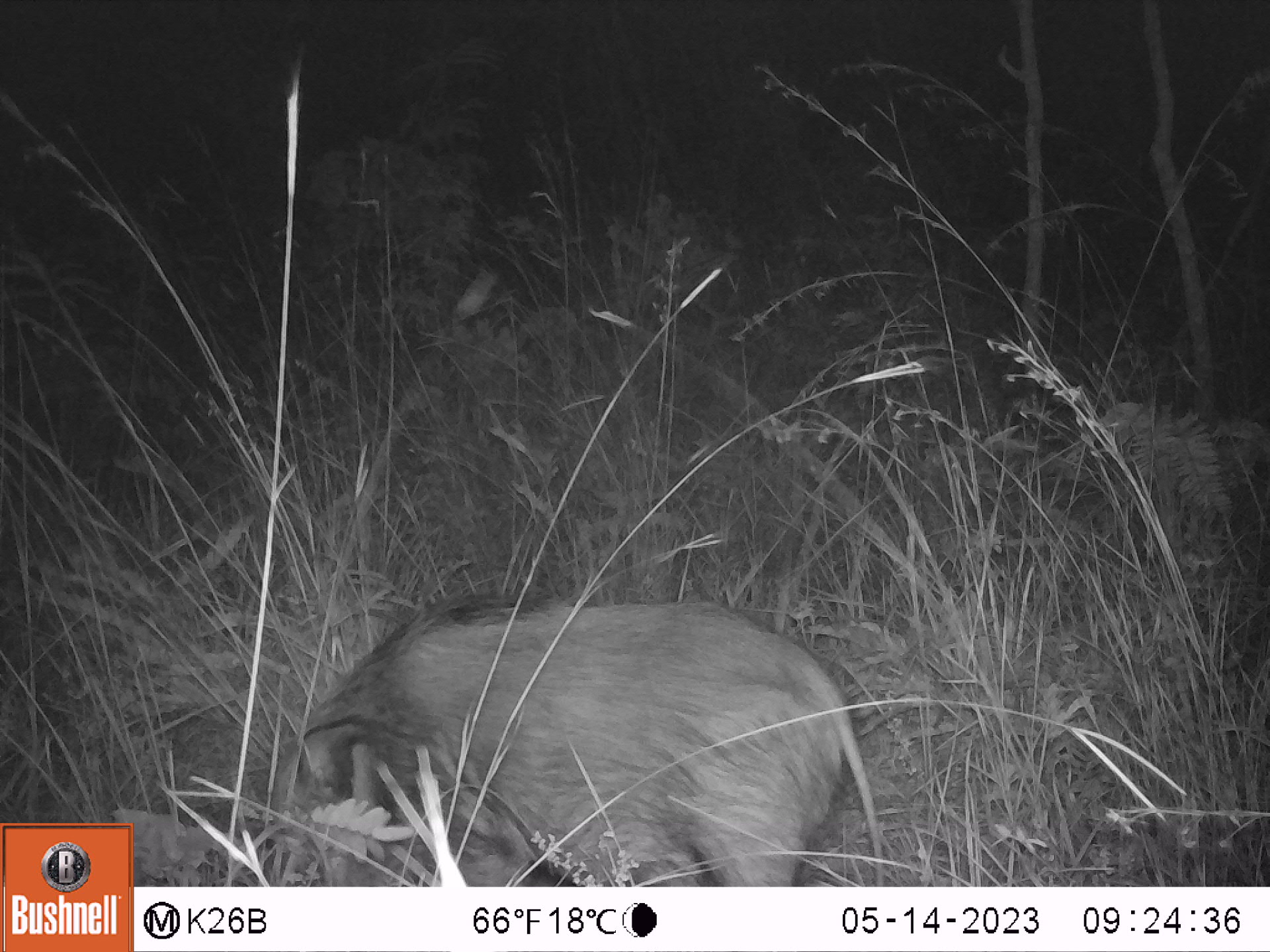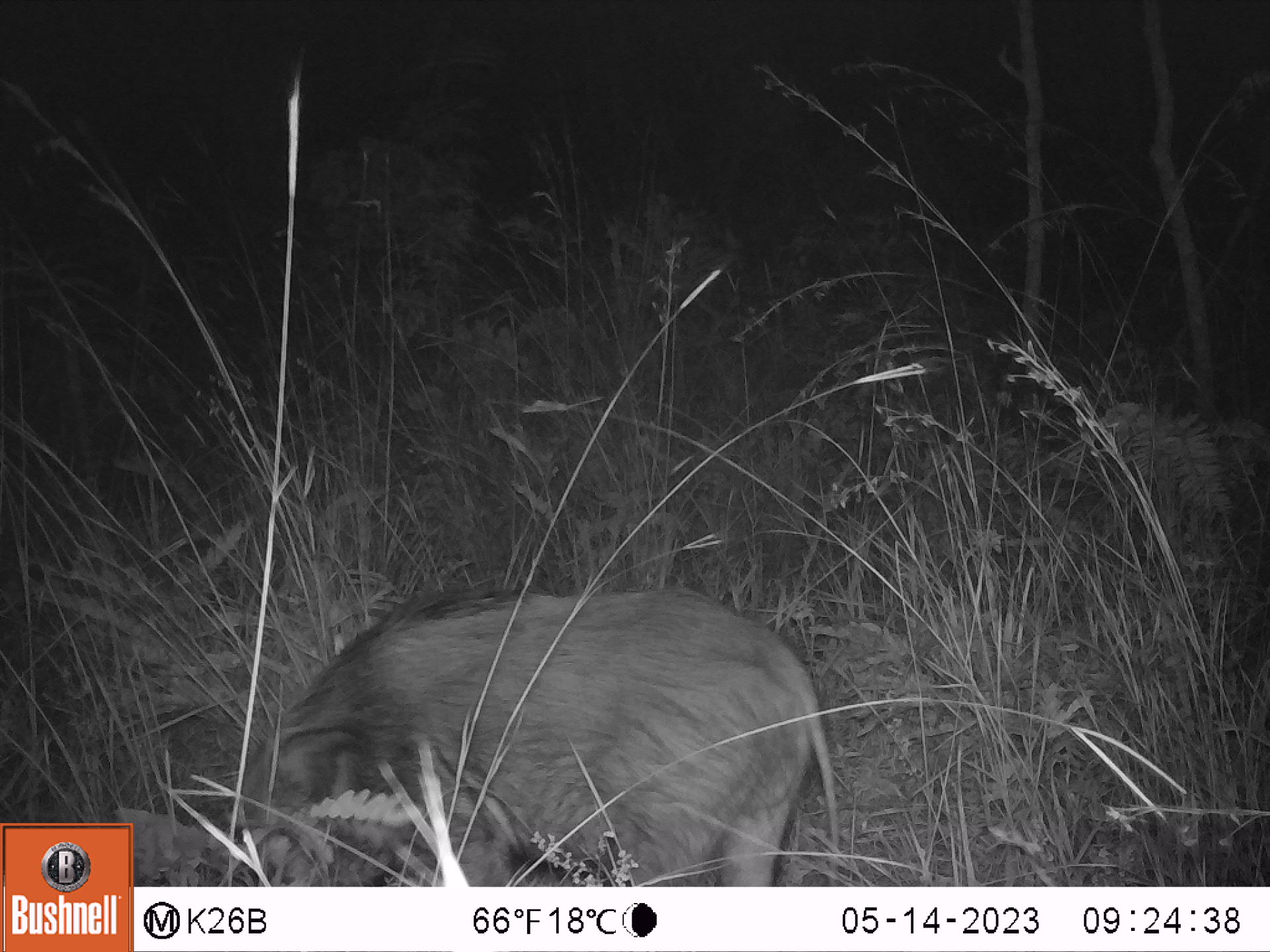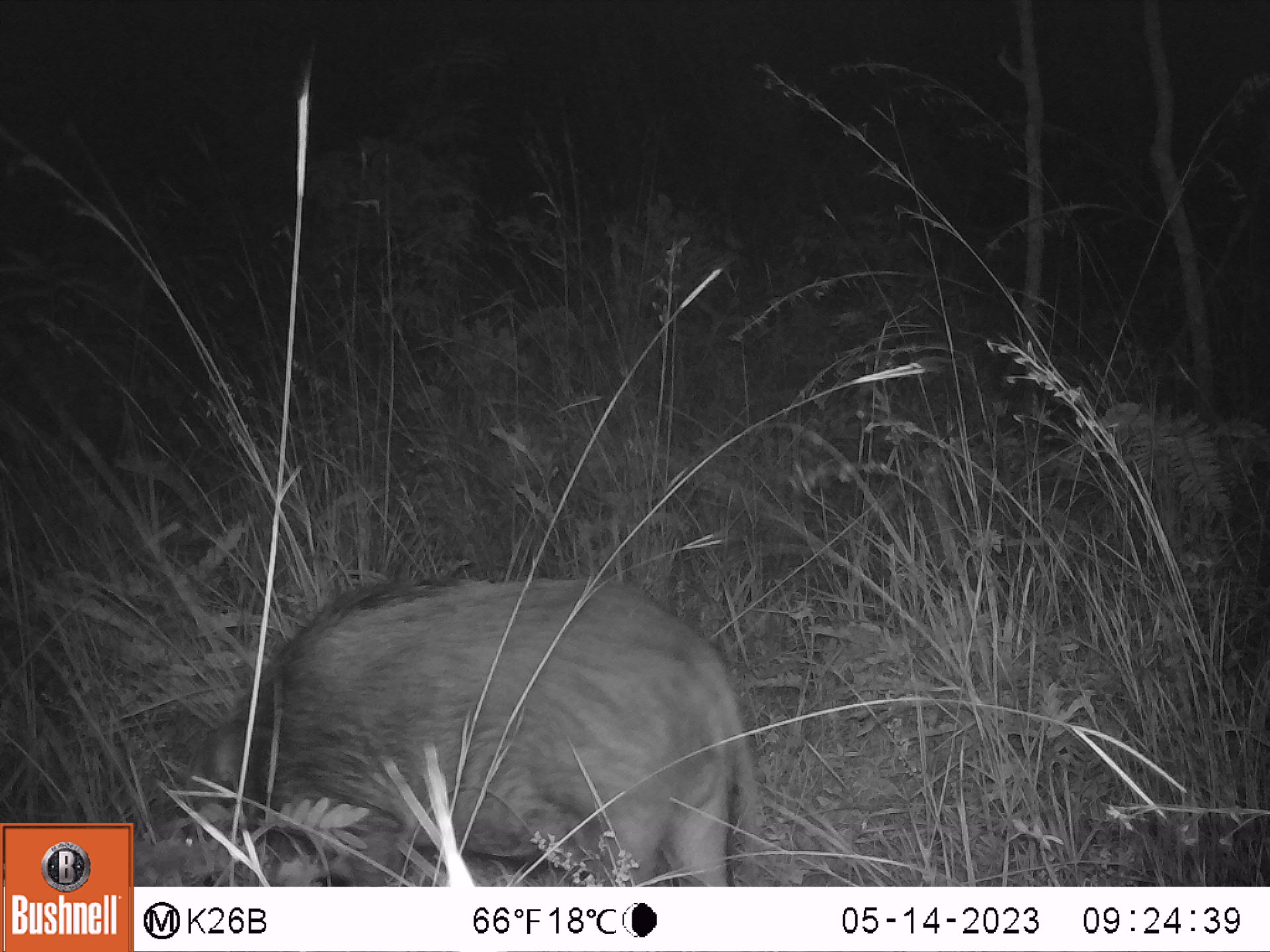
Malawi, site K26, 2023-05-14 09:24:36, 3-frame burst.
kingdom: Animalia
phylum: Chordata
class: Mammalia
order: Artiodactyla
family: Suidae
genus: Potamochoerus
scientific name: Potamochoerus larvatus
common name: bushpig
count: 1